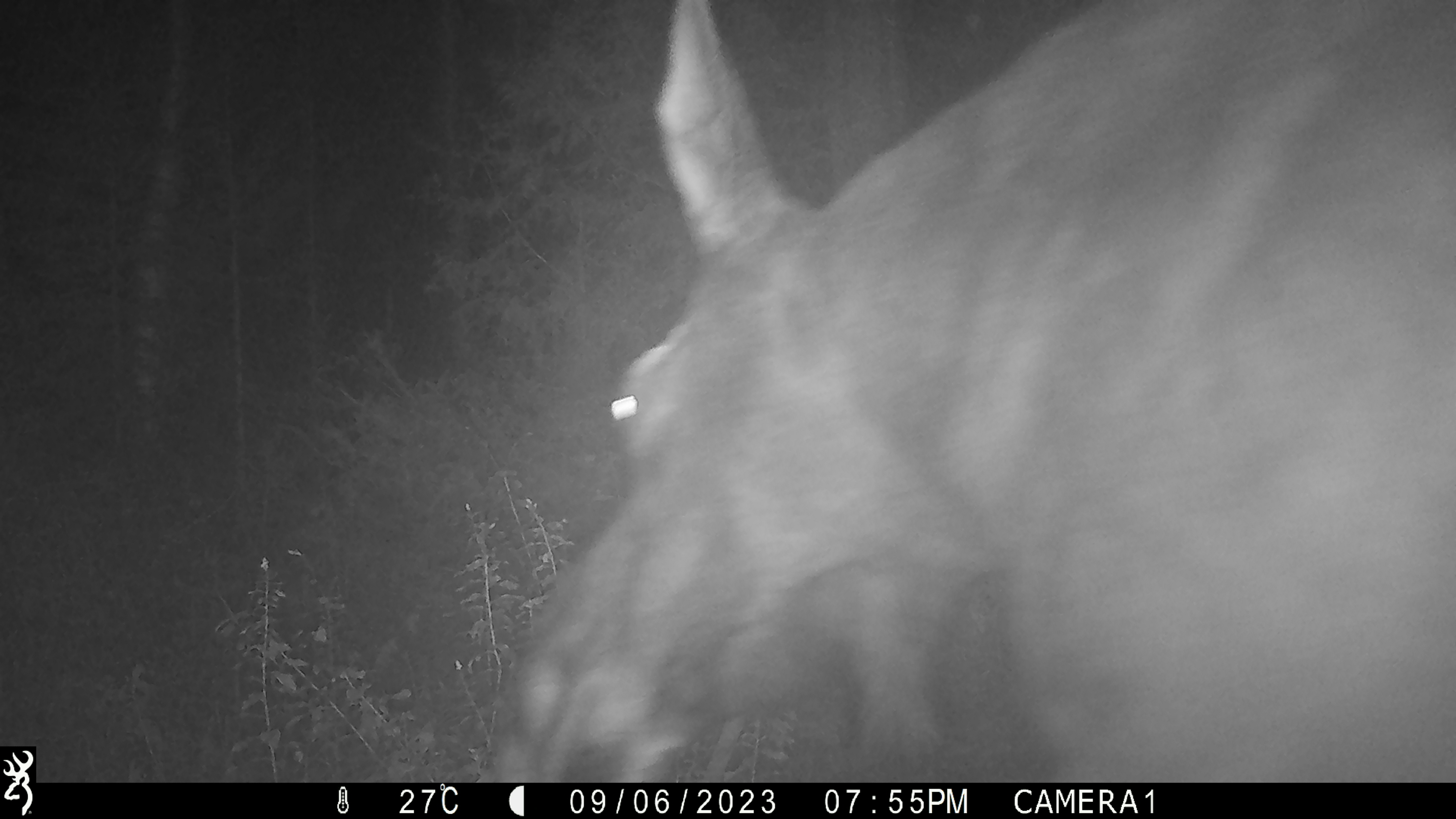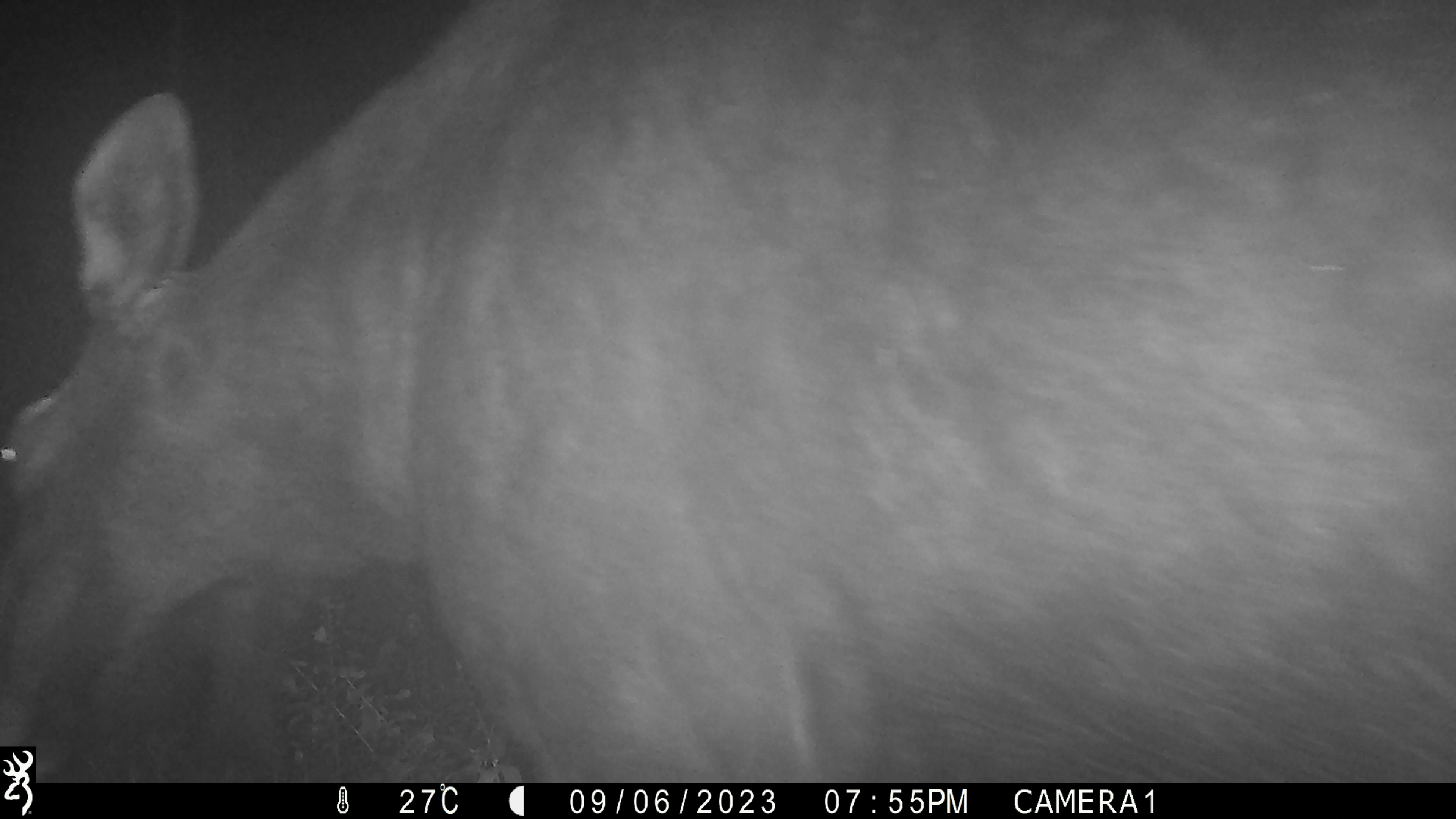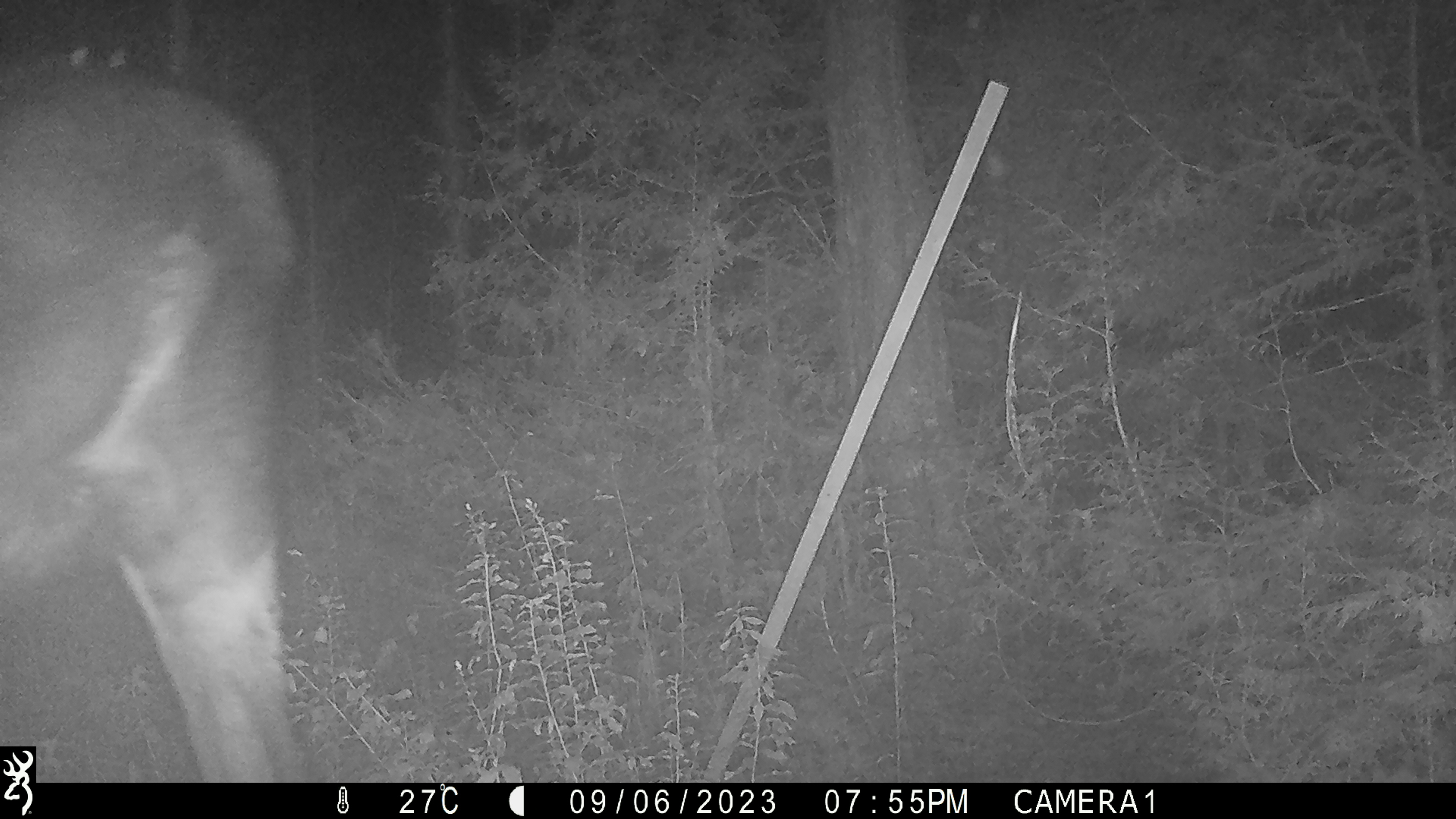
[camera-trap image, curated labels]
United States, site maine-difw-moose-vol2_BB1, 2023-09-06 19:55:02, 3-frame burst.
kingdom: Animalia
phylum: Chordata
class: Mammalia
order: Artiodactyla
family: Cervidae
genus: Alces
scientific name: Alces alces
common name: moose